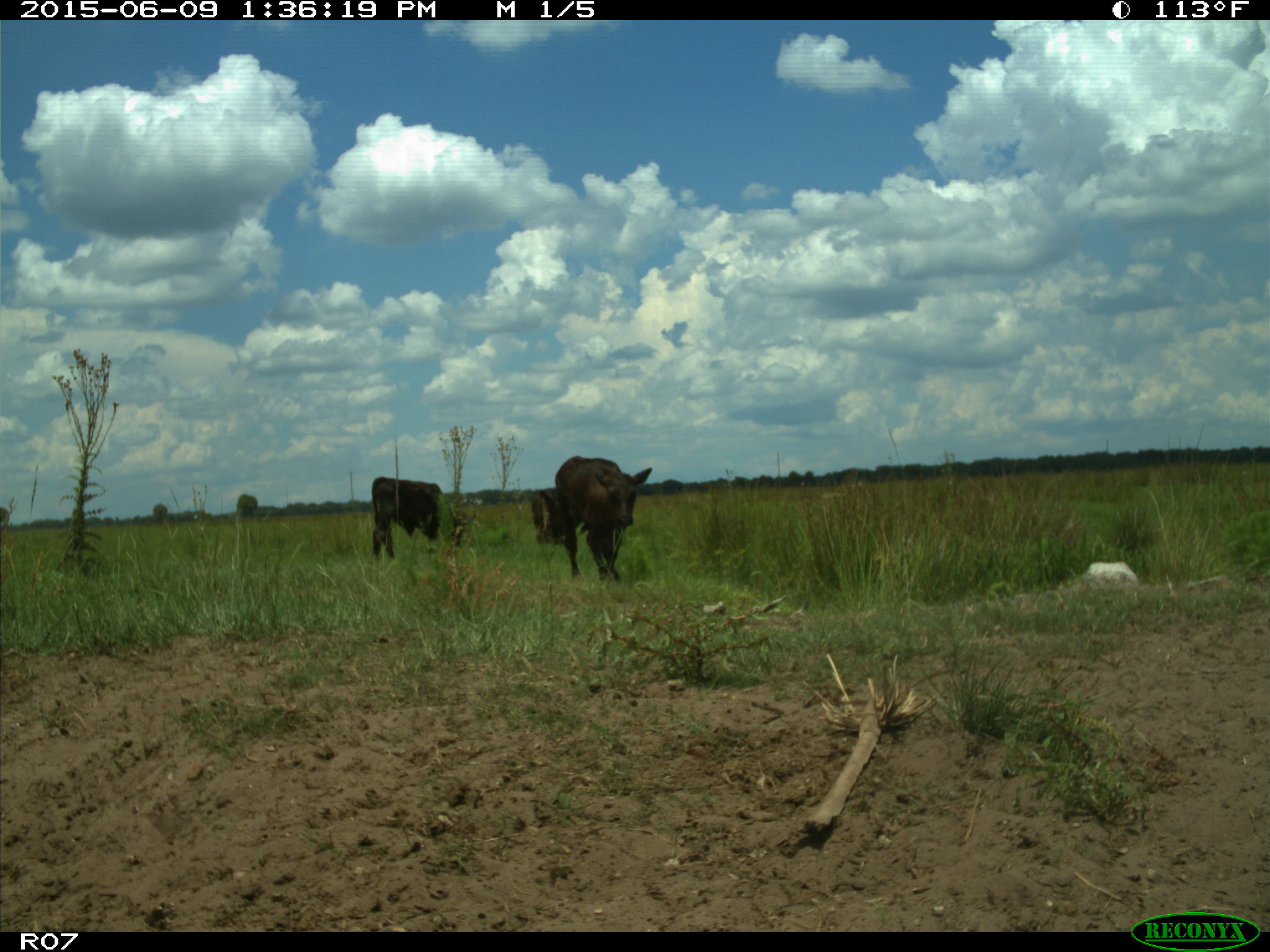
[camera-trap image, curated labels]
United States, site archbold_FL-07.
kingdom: Animalia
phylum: Chordata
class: Mammalia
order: Artiodactyla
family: Bovidae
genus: Bos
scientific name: Bos taurus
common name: domestic cow